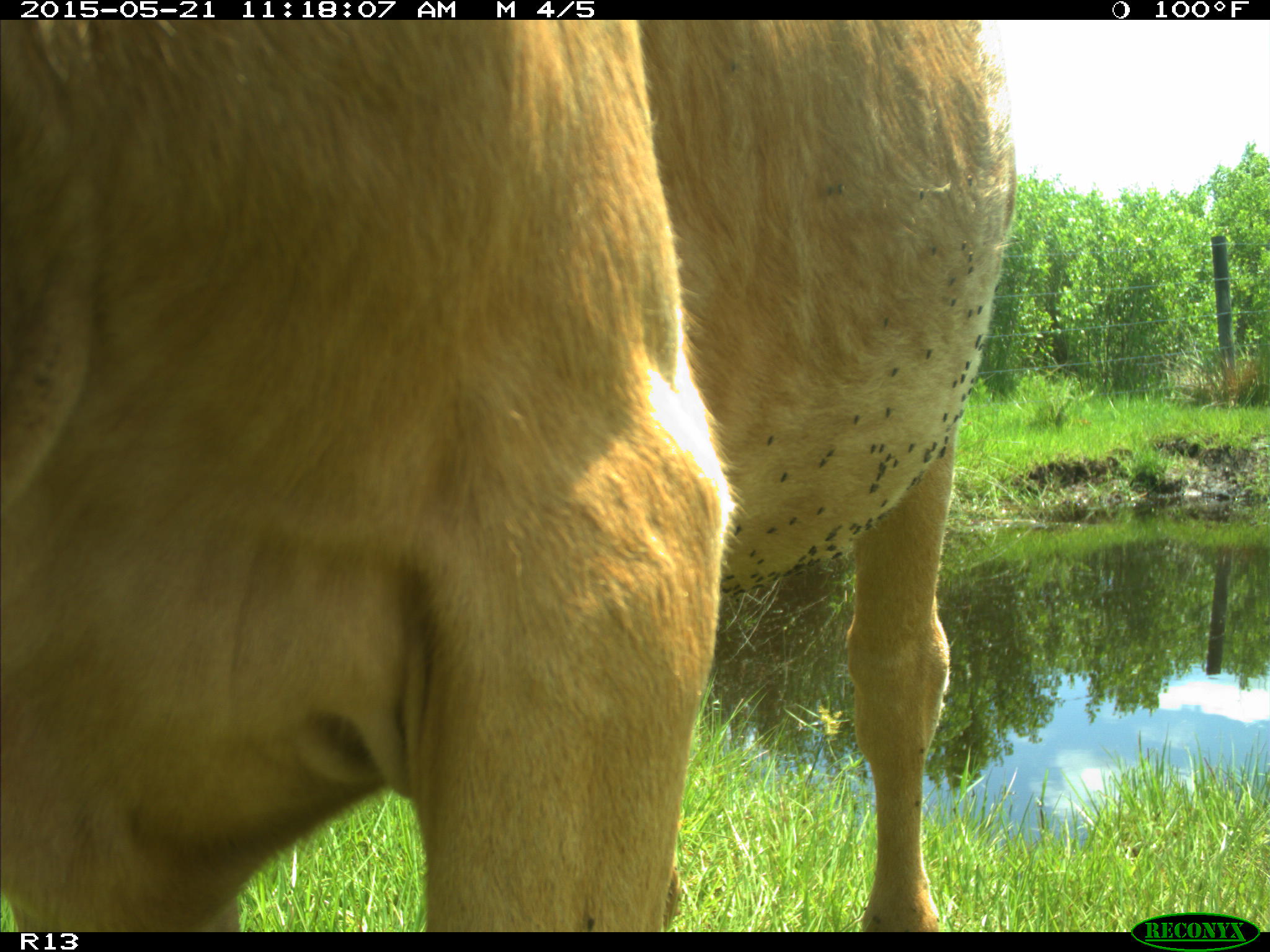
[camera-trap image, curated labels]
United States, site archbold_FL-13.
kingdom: Animalia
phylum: Chordata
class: Mammalia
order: Artiodactyla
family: Bovidae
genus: Bos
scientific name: Bos taurus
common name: domestic cow